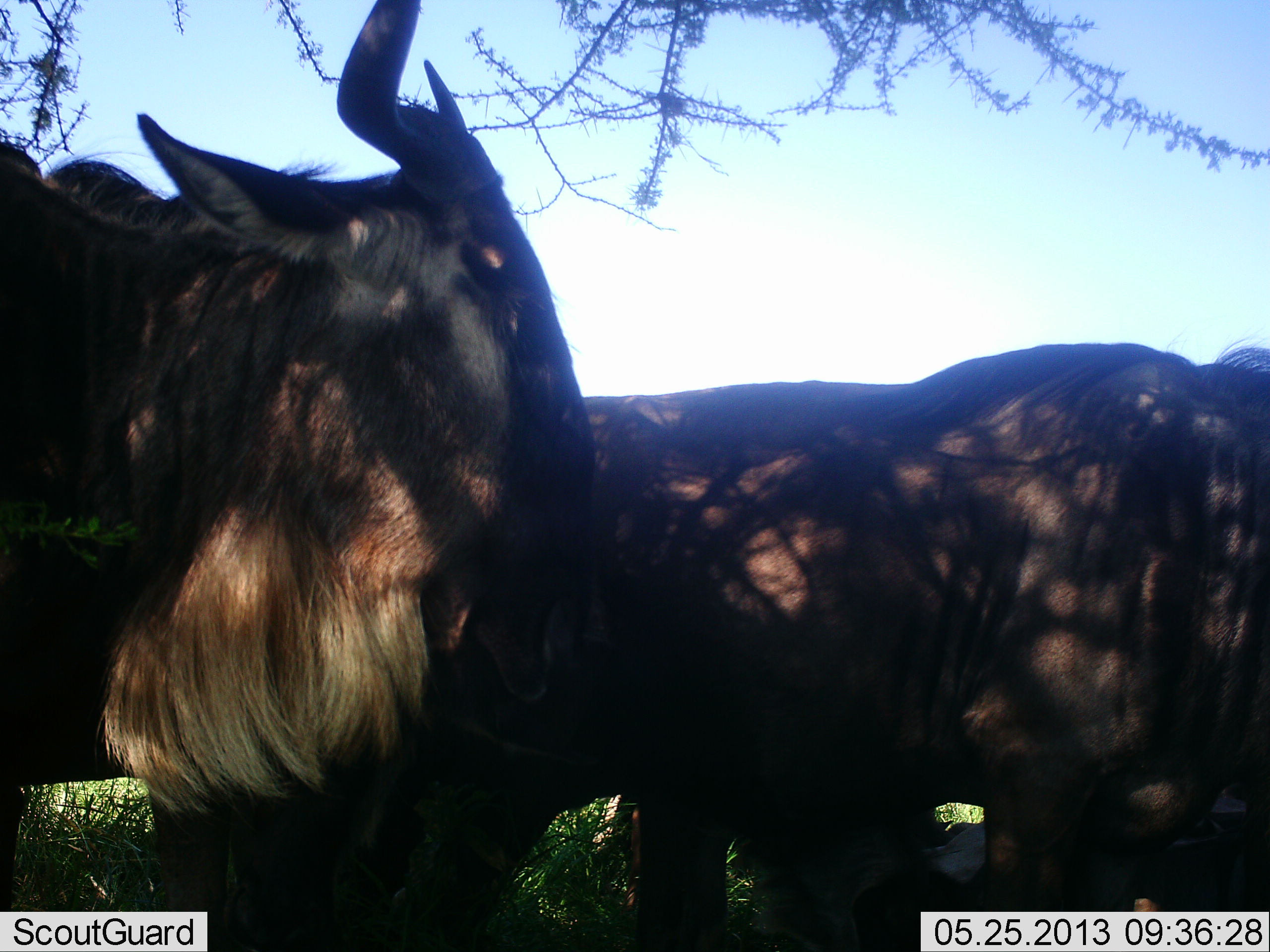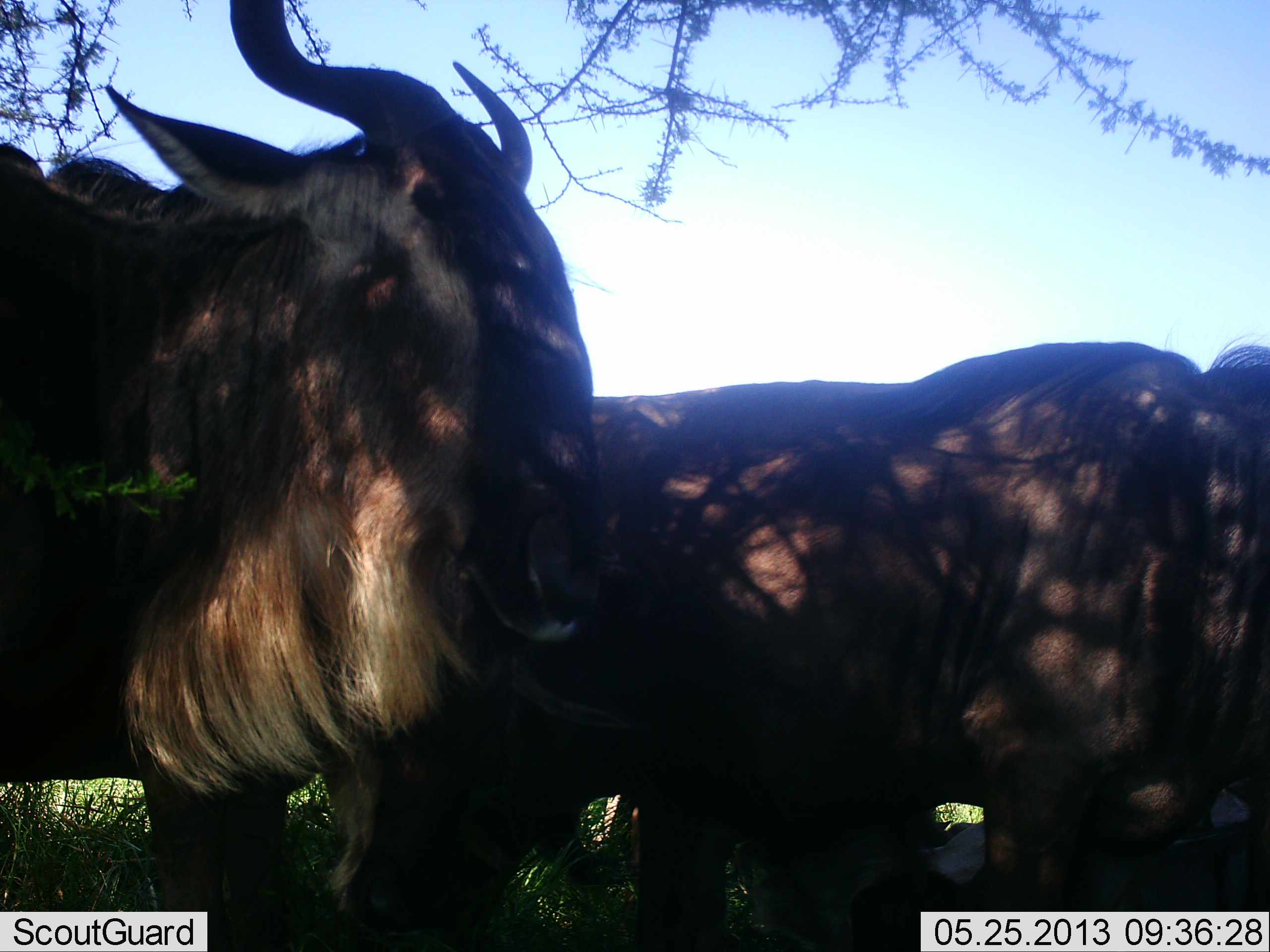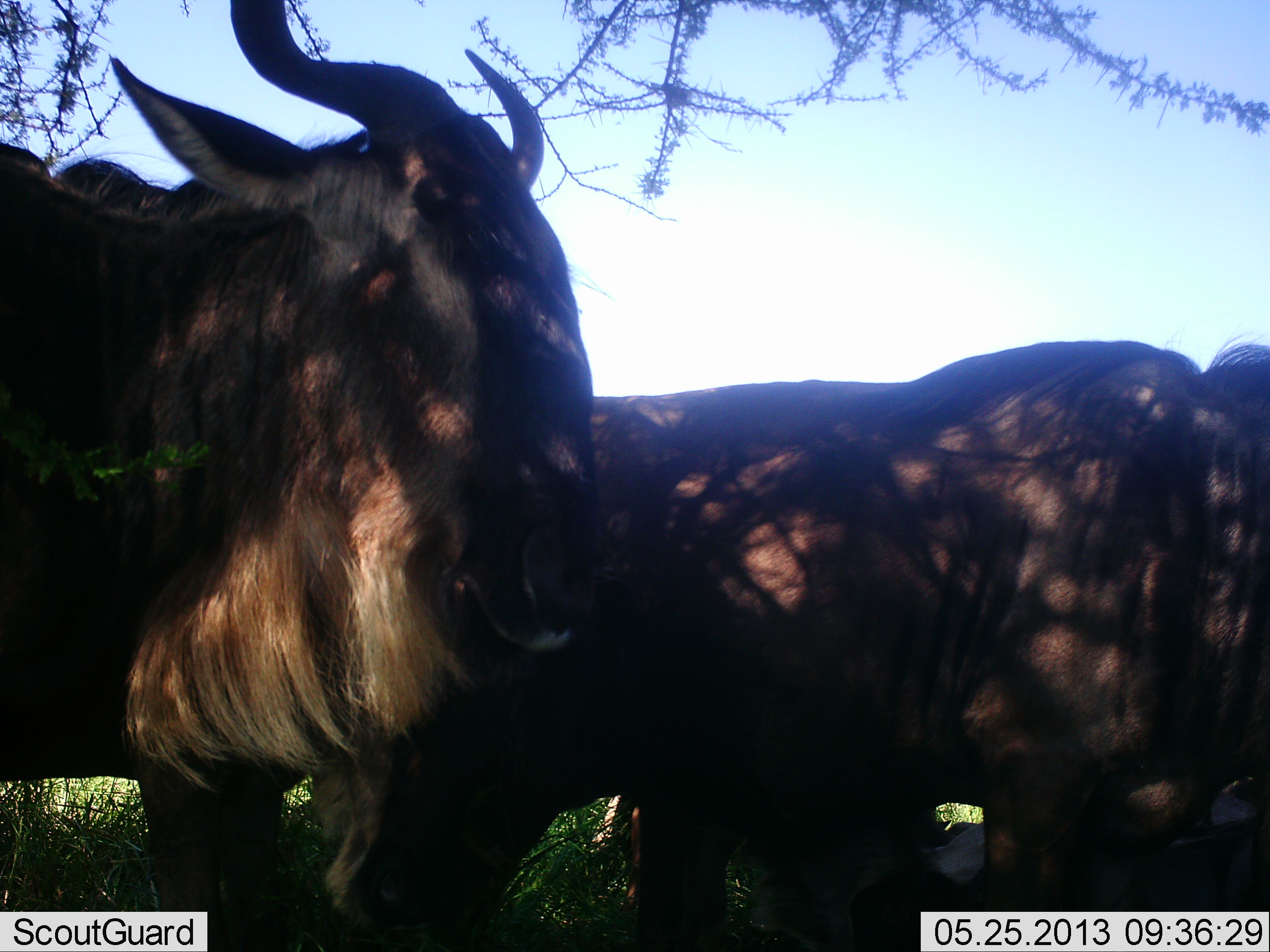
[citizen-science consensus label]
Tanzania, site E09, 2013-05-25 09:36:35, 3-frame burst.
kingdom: Animalia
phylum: Chordata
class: Mammalia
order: Artiodactyla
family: Bovidae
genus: Connochaetes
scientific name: Connochaetes taurinus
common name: blue wildebeest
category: wildebeest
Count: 2.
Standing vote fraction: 70%.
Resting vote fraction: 10%.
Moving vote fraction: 10%.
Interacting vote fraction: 0%.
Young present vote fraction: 0%.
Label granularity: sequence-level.